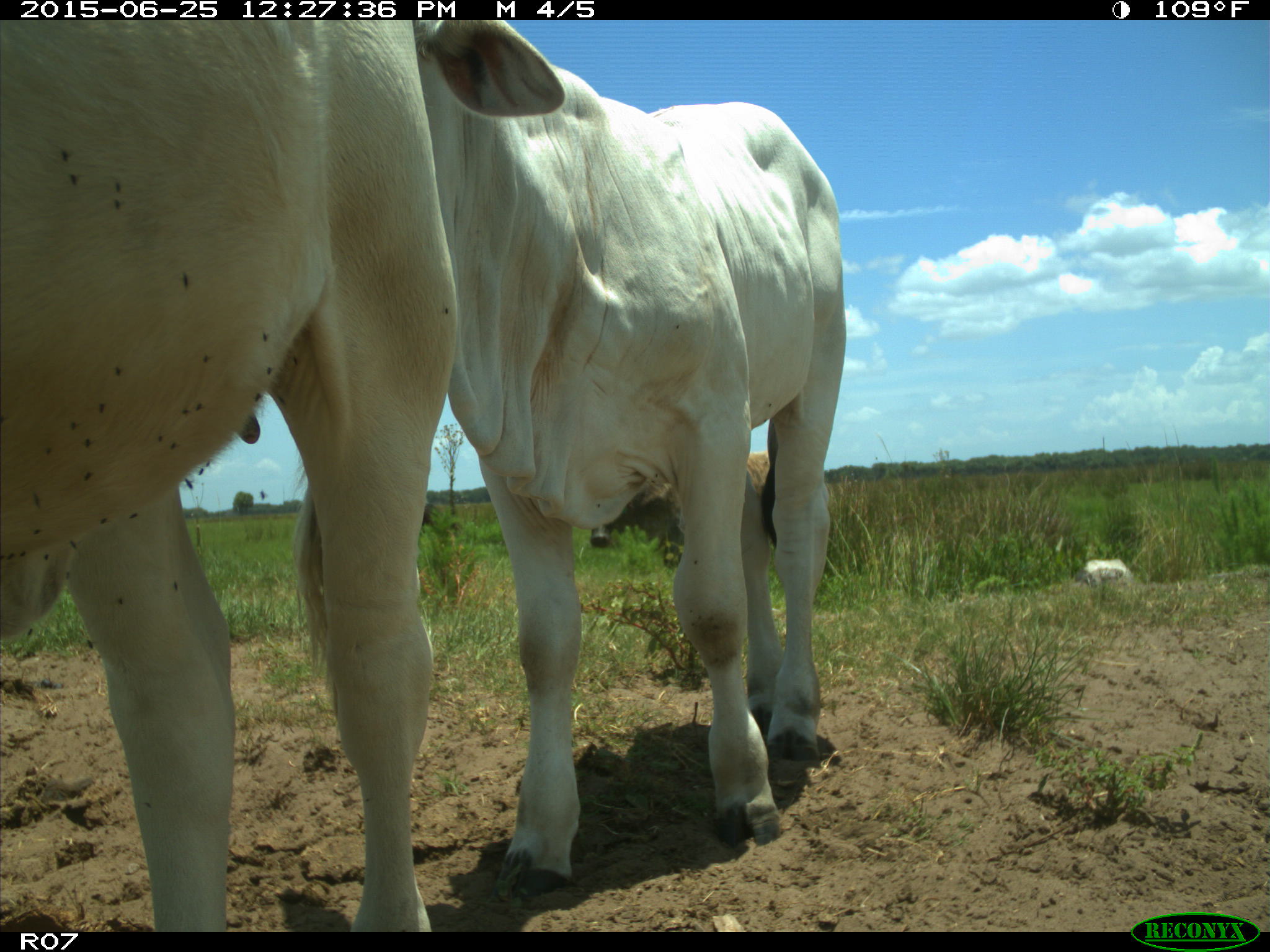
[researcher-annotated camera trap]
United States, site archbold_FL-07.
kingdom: Animalia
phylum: Chordata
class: Mammalia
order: Artiodactyla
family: Bovidae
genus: Bos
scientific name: Bos taurus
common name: domestic cow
Bos taurus (domestic cow).